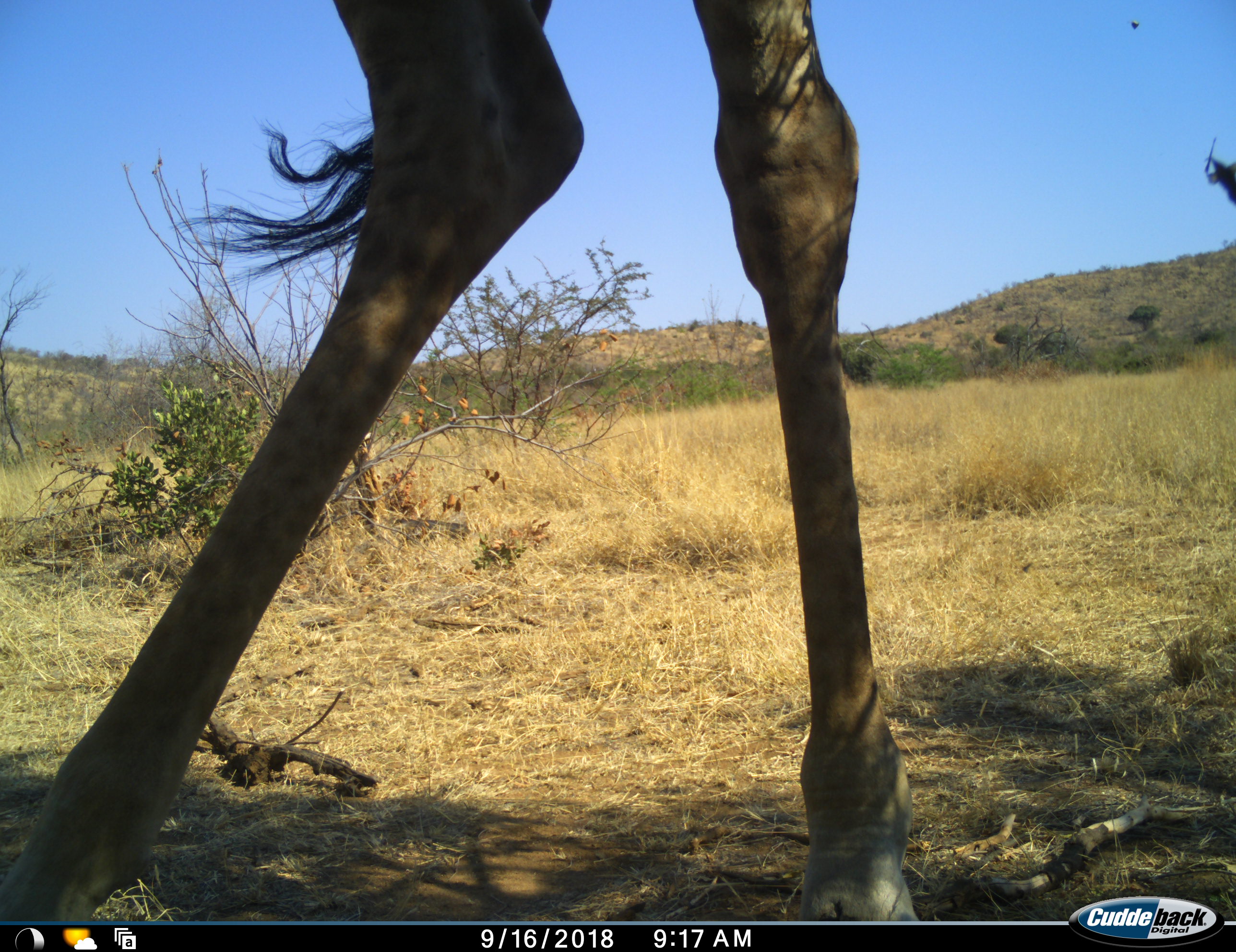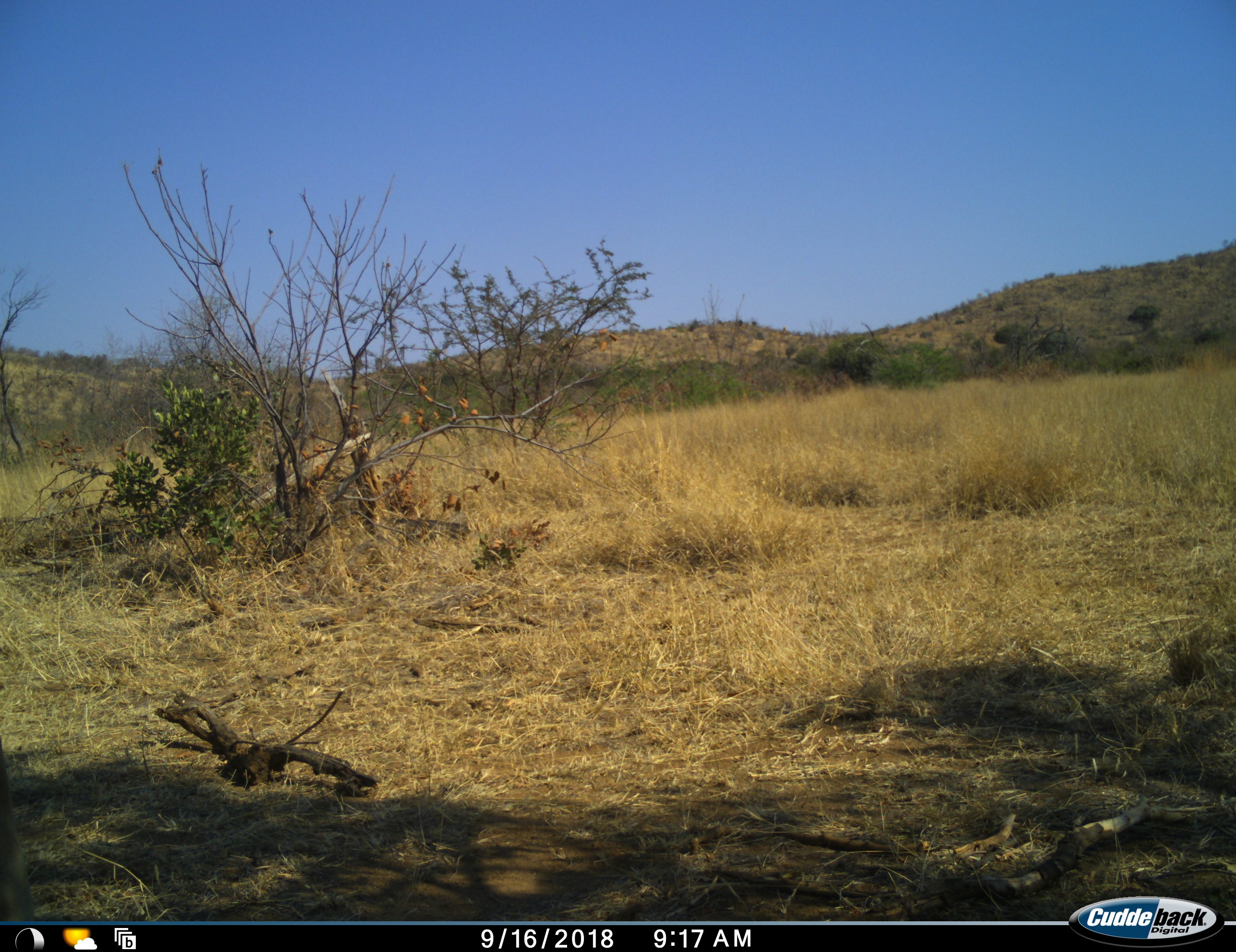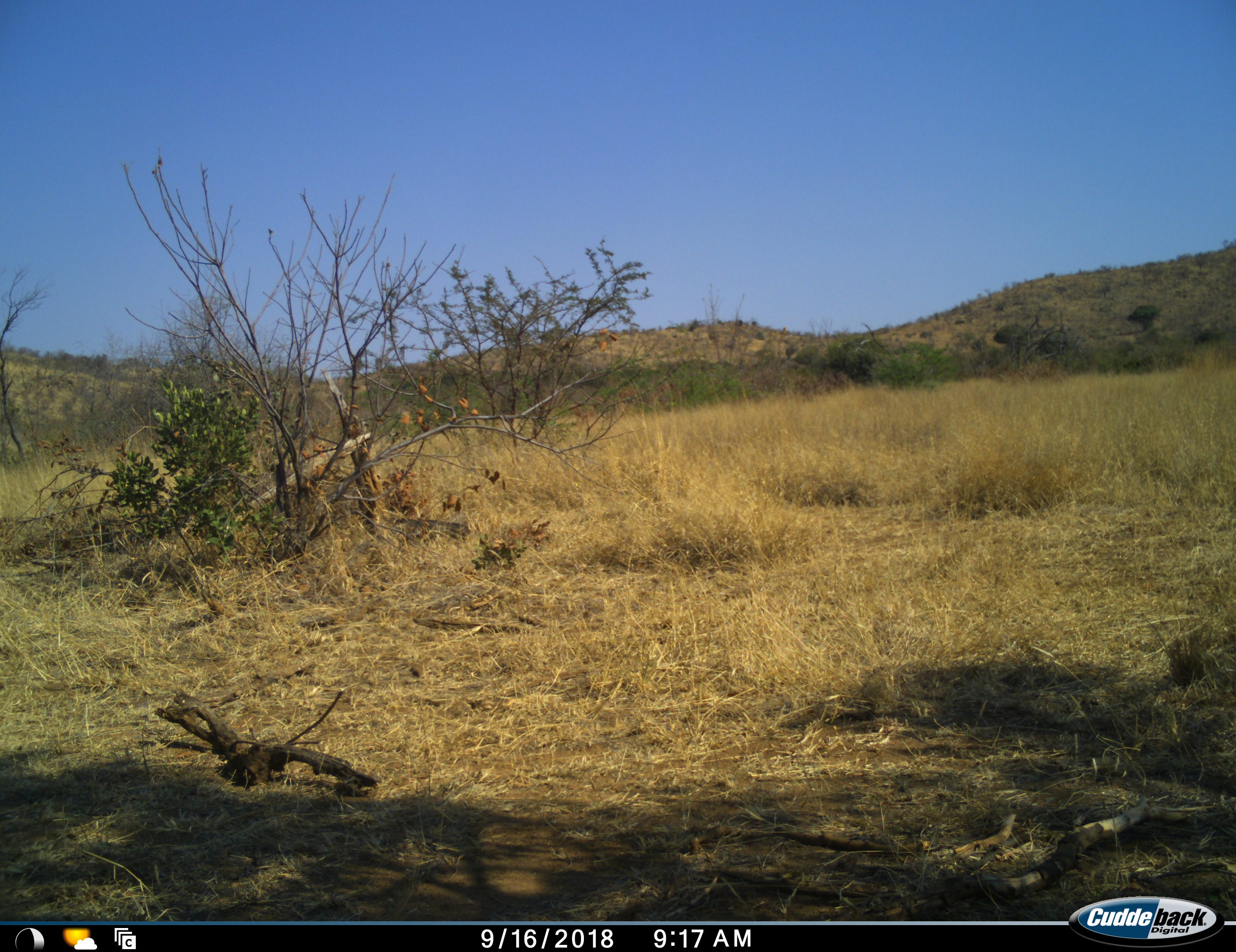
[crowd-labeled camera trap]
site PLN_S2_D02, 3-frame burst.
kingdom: Animalia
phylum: Chordata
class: Mammalia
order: Artiodactyla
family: Giraffidae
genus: Giraffa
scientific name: Giraffa camelopardalis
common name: giraffe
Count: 1.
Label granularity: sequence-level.